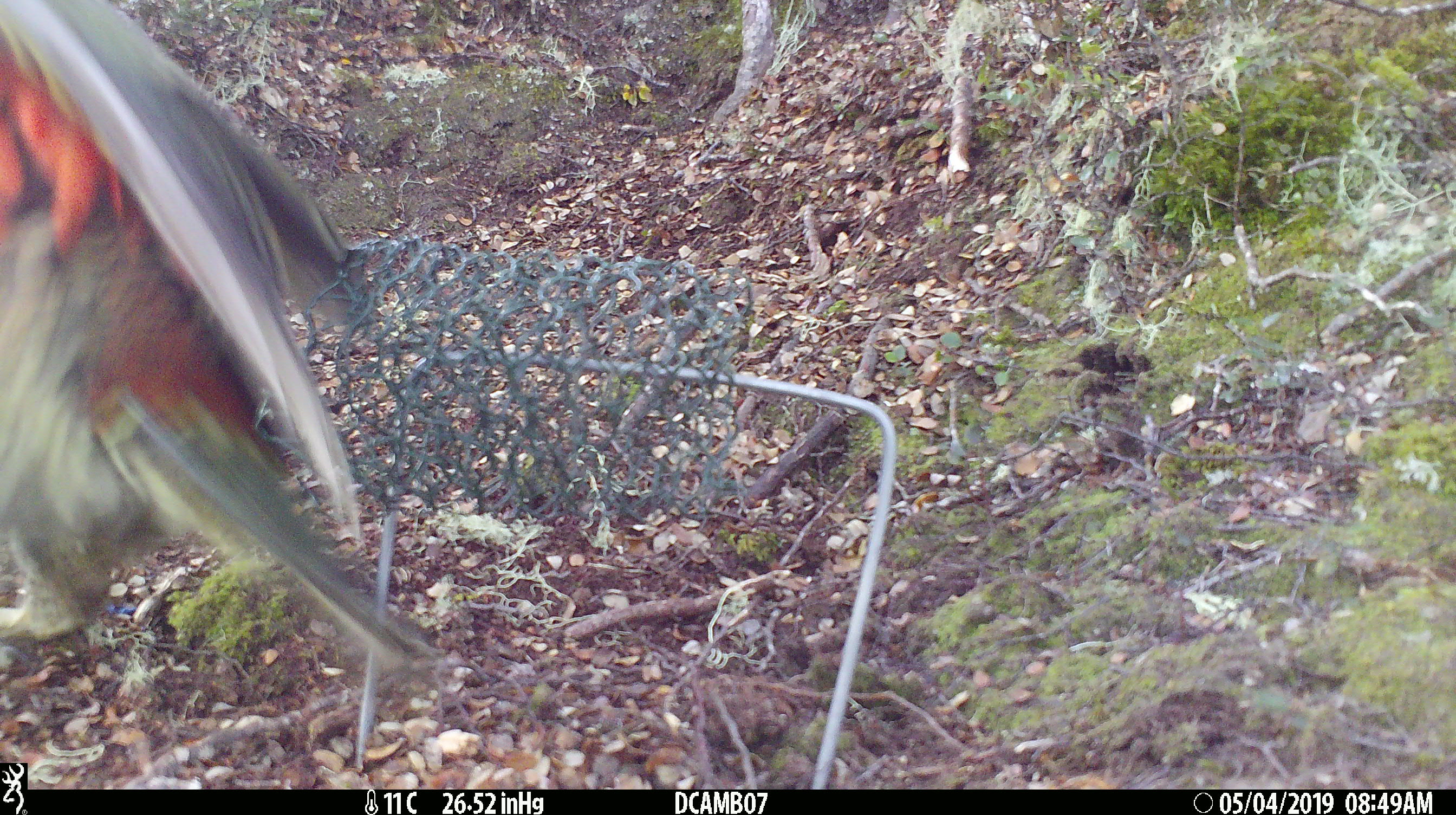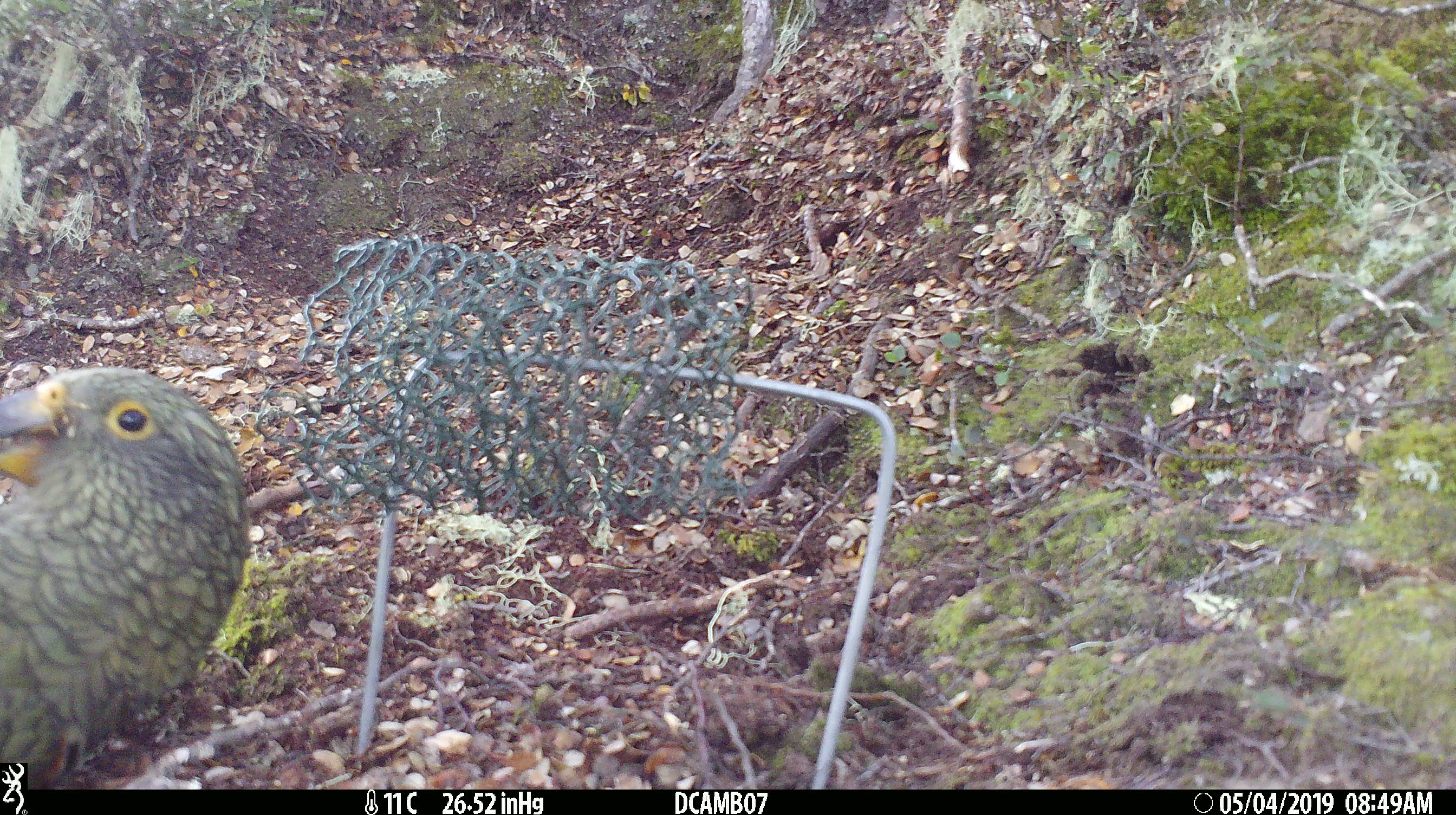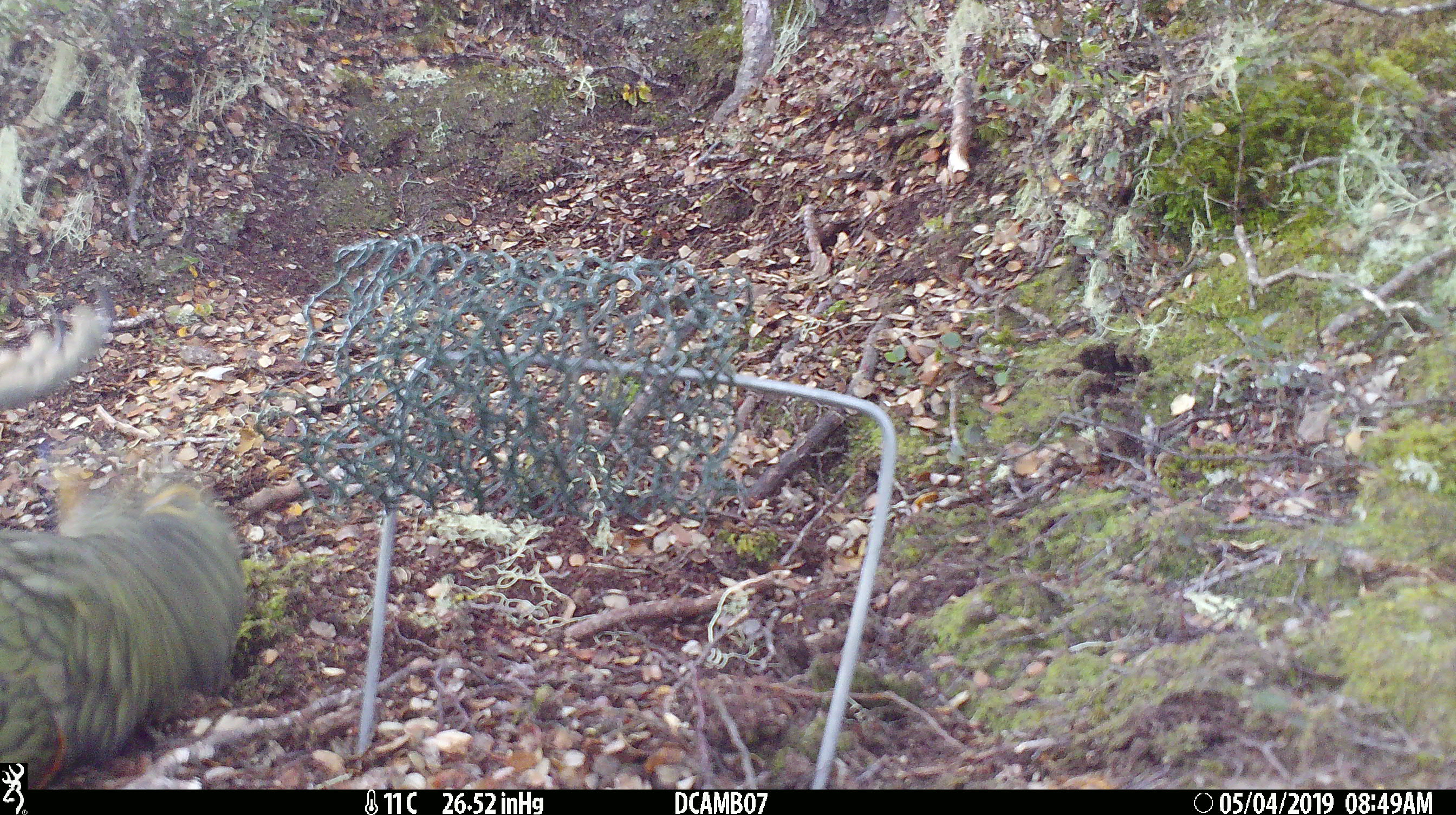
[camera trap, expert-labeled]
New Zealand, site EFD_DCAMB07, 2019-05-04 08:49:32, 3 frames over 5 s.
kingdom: Animalia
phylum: Chordata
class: Aves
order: Psittaciformes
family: Strigopidae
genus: Nestor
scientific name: Nestor notabilis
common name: kea